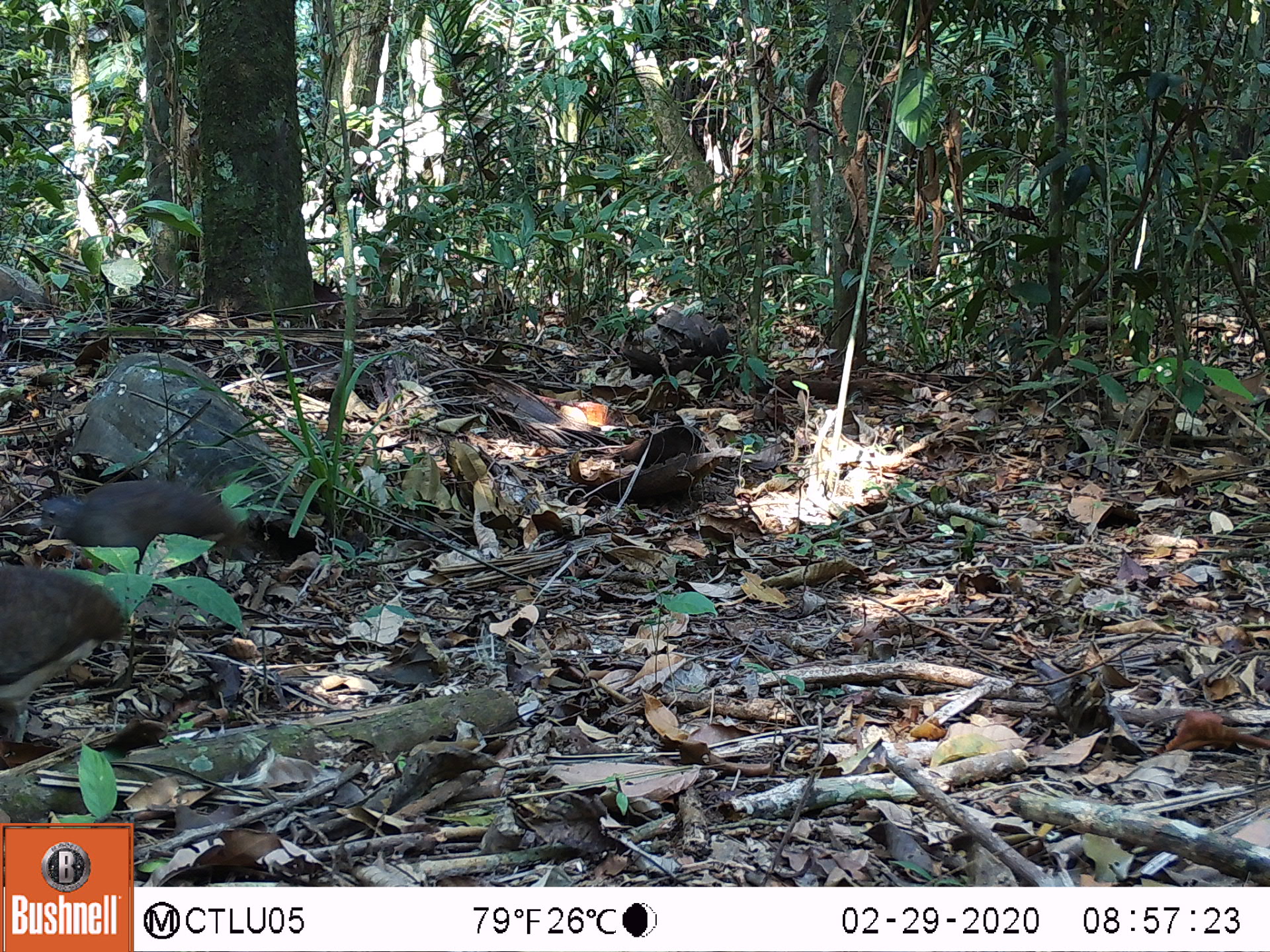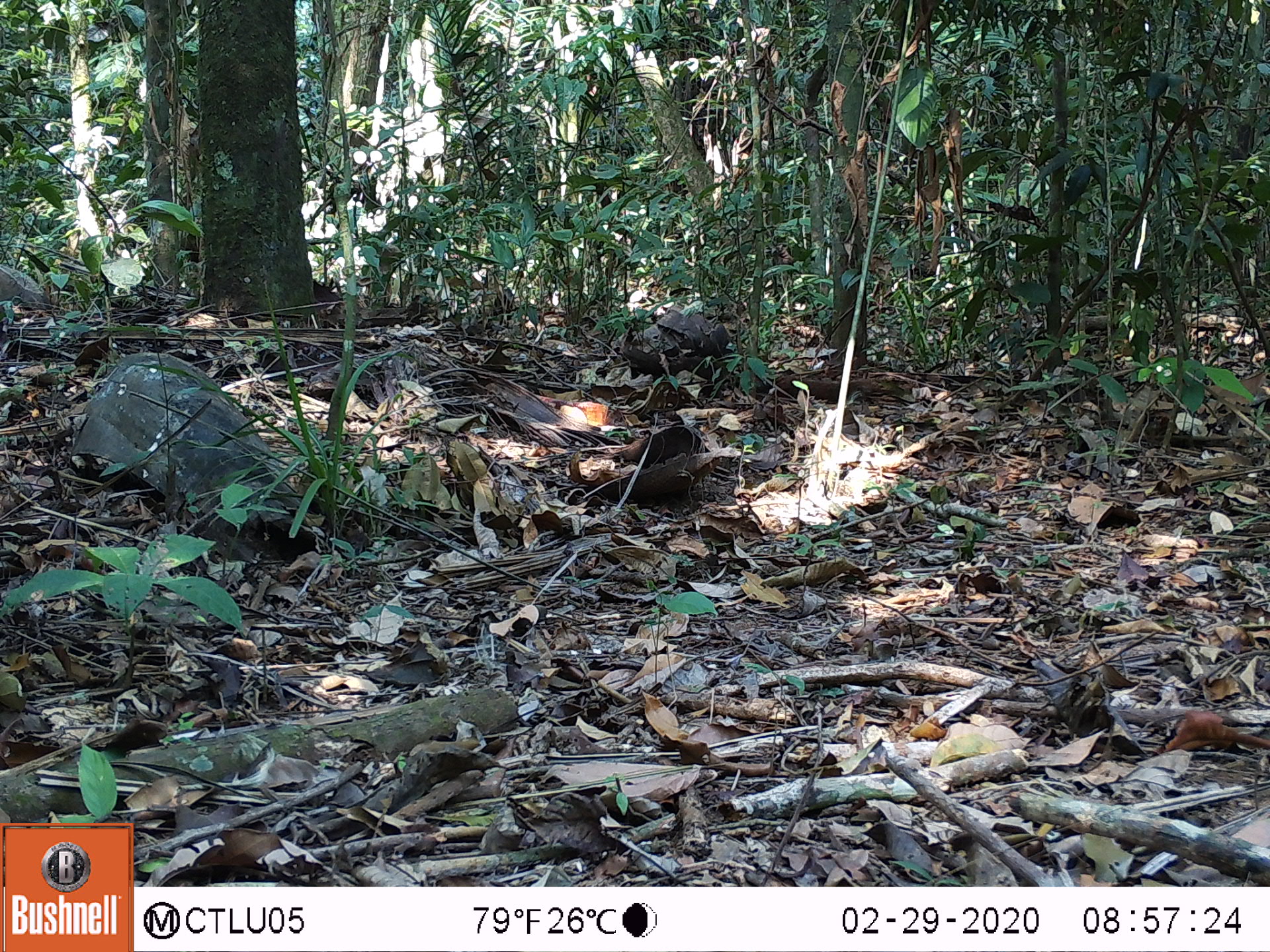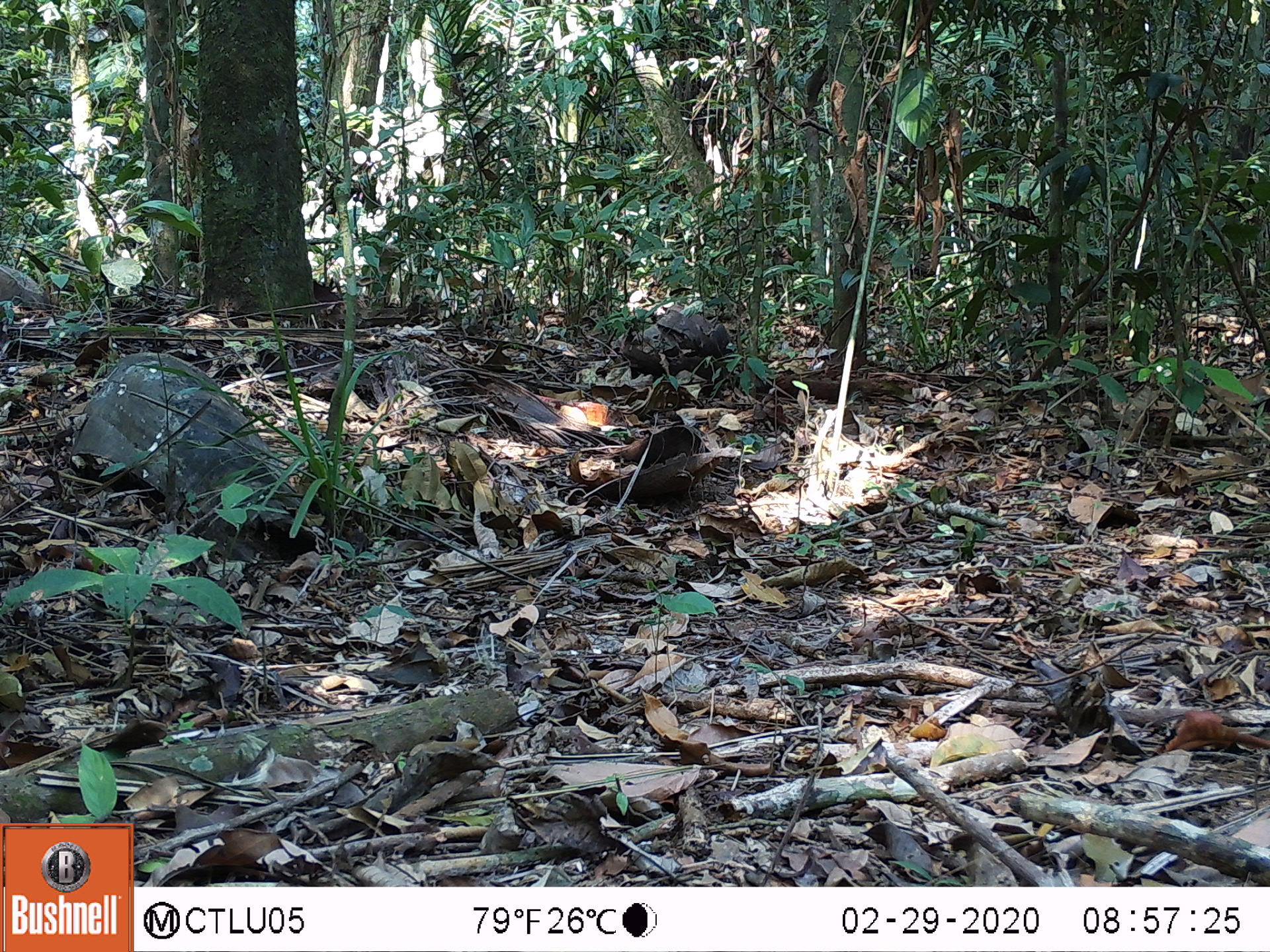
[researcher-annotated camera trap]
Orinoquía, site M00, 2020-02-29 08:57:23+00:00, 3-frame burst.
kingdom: Animalia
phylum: Chordata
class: Aves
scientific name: Aves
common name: bird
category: unknown bird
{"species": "unknown bird (bird) (Aves)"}